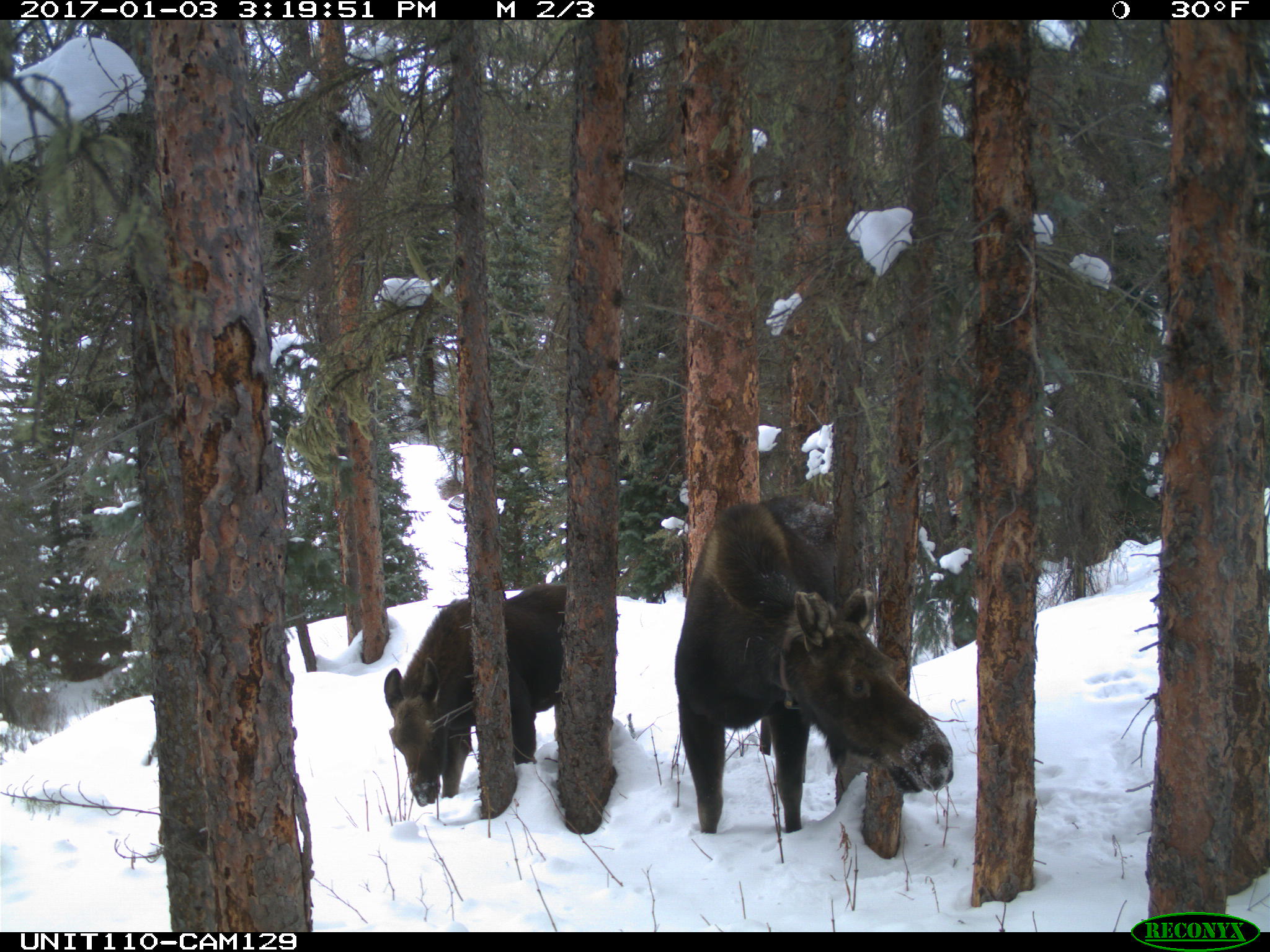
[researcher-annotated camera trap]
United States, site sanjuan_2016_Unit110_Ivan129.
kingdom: Animalia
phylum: Chordata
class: Mammalia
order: Artiodactyla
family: Cervidae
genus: Alces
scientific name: Alces alces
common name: moose